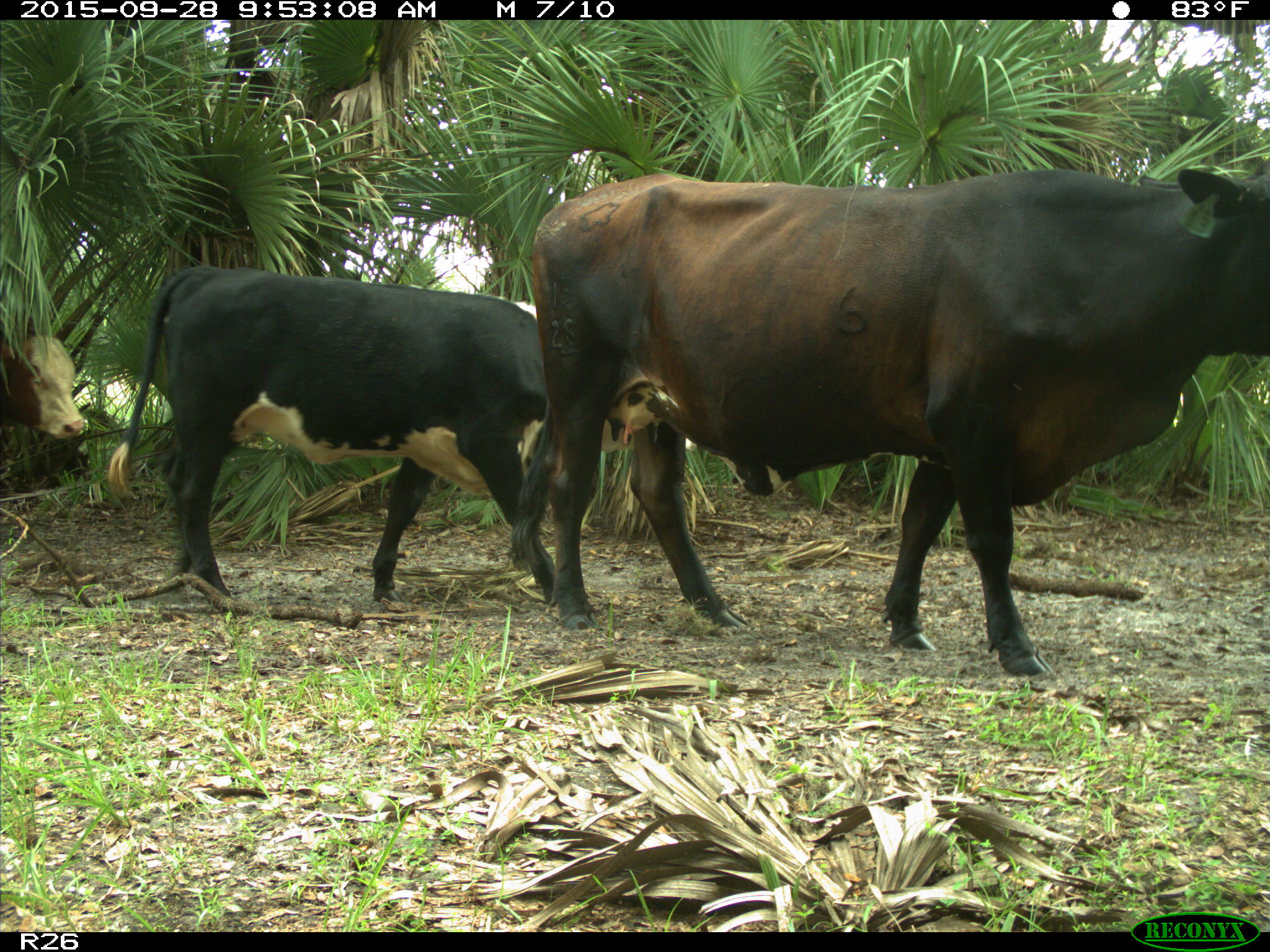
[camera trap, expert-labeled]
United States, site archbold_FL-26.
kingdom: Animalia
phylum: Chordata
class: Mammalia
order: Artiodactyla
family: Bovidae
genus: Bos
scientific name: Bos taurus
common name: domestic cow